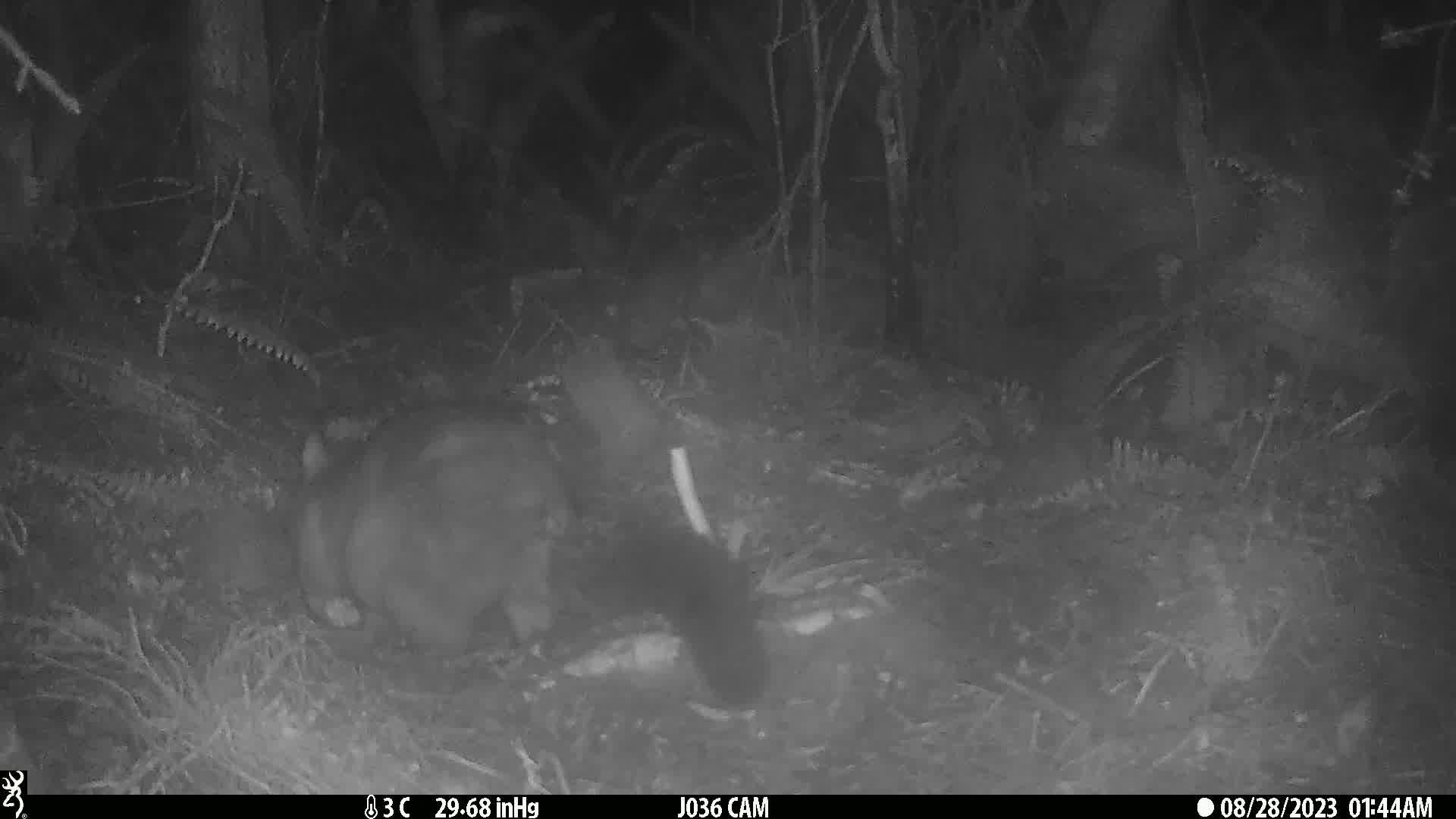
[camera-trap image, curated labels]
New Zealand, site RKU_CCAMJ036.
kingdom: Animalia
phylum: Chordata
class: Mammalia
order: Diprotodontia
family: Phalangeridae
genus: Trichosurus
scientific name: Trichosurus vulpecula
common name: common brushtail possum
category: possum